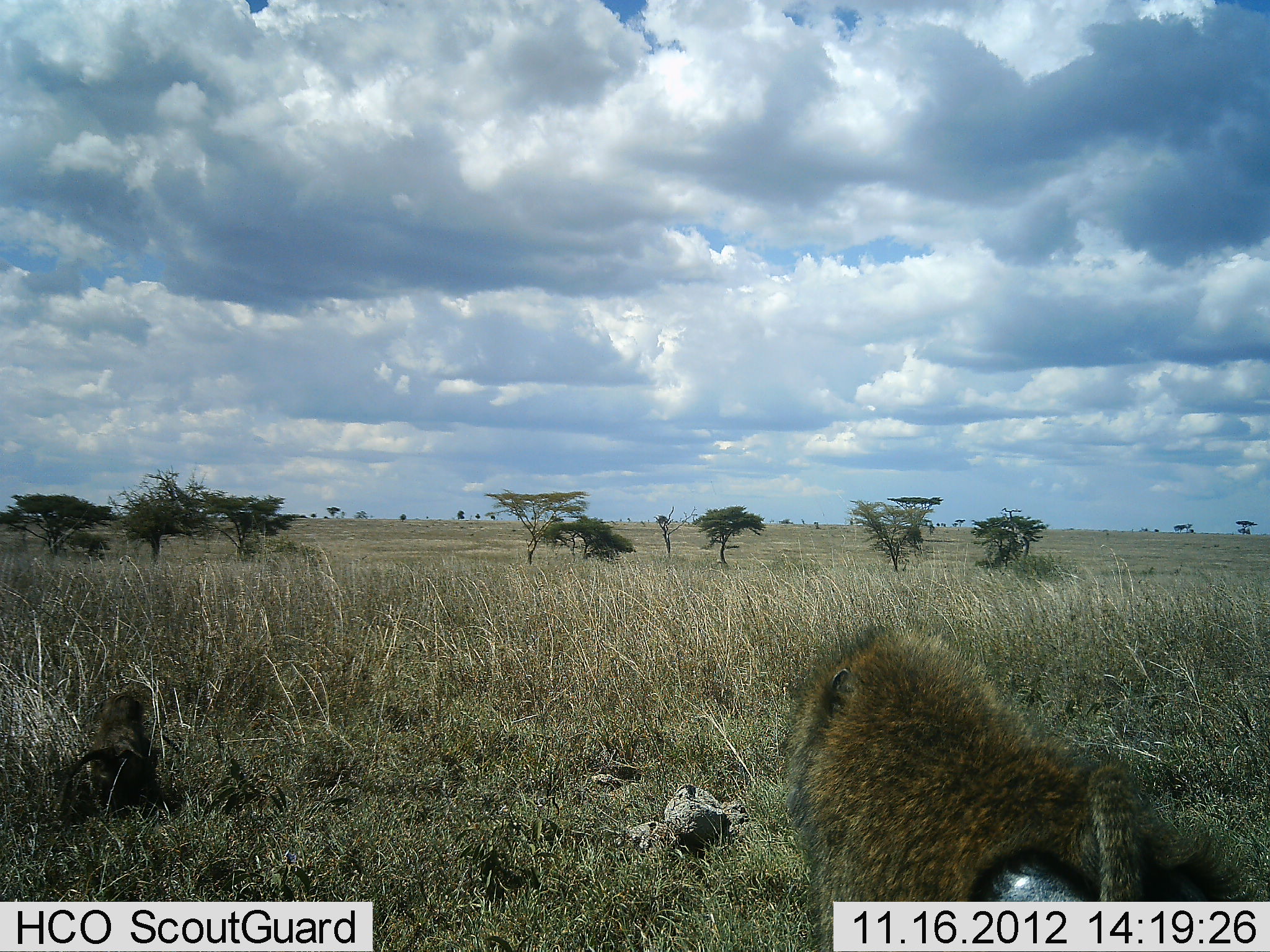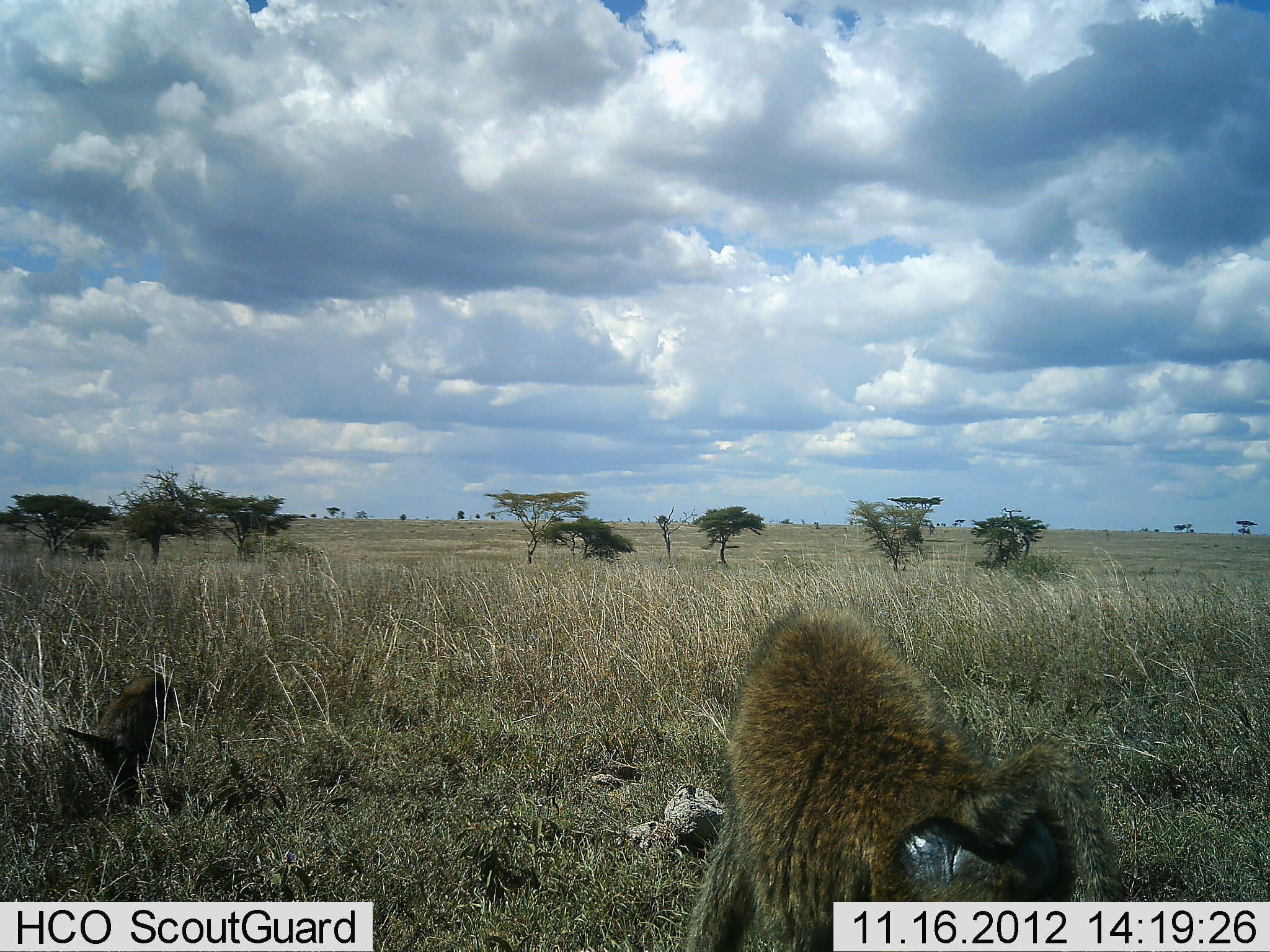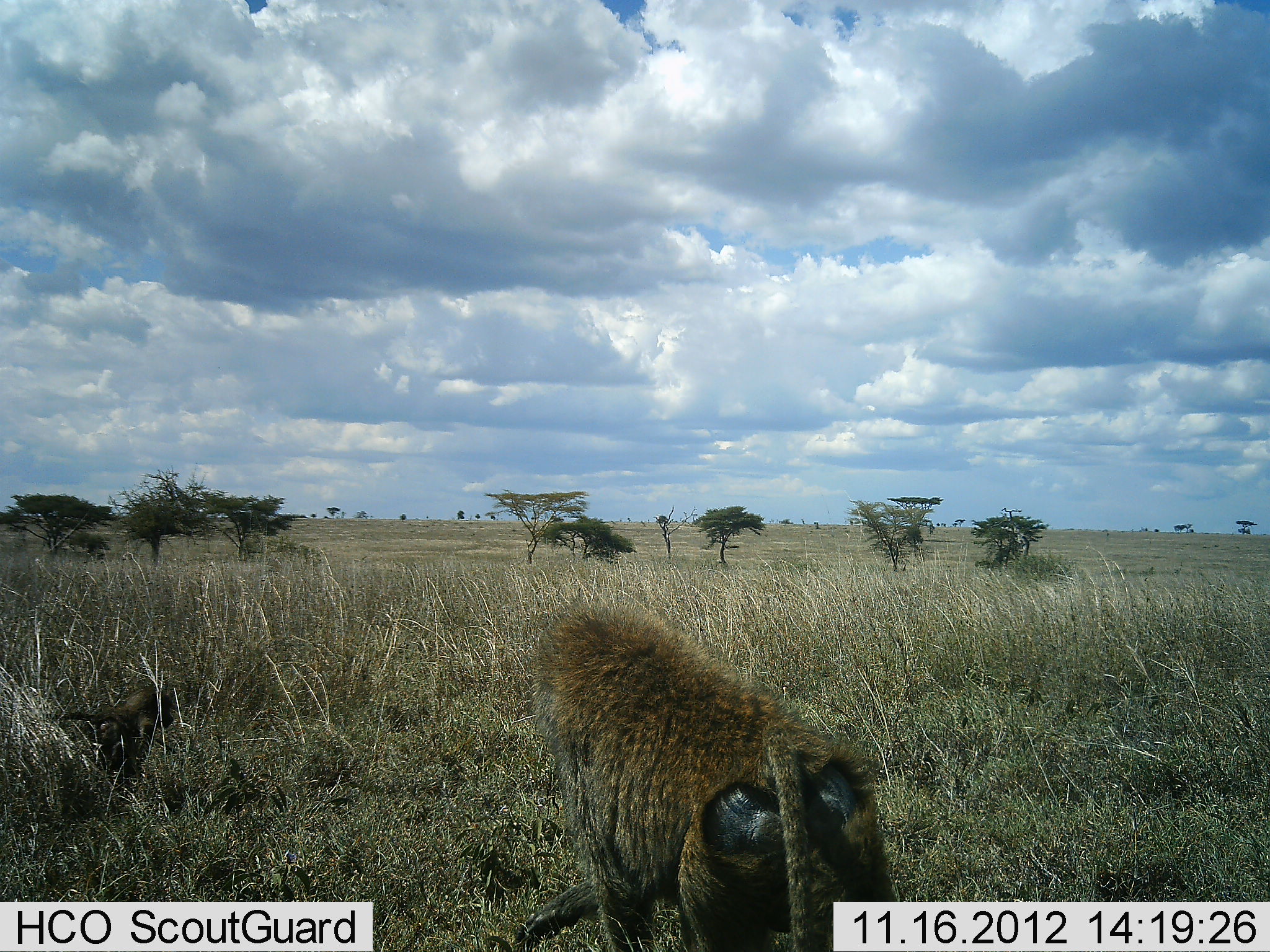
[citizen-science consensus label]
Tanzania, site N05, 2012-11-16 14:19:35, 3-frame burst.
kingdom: Animalia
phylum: Chordata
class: Mammalia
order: Primates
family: Cercopithecidae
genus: Papio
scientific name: Papio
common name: baboon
Baboon (Papio), count 2. Behavior (volunteer vote fractions): standing 0%, resting 0%, moving 100%, interacting 0%. Young present (vote fraction): 50%. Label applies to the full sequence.